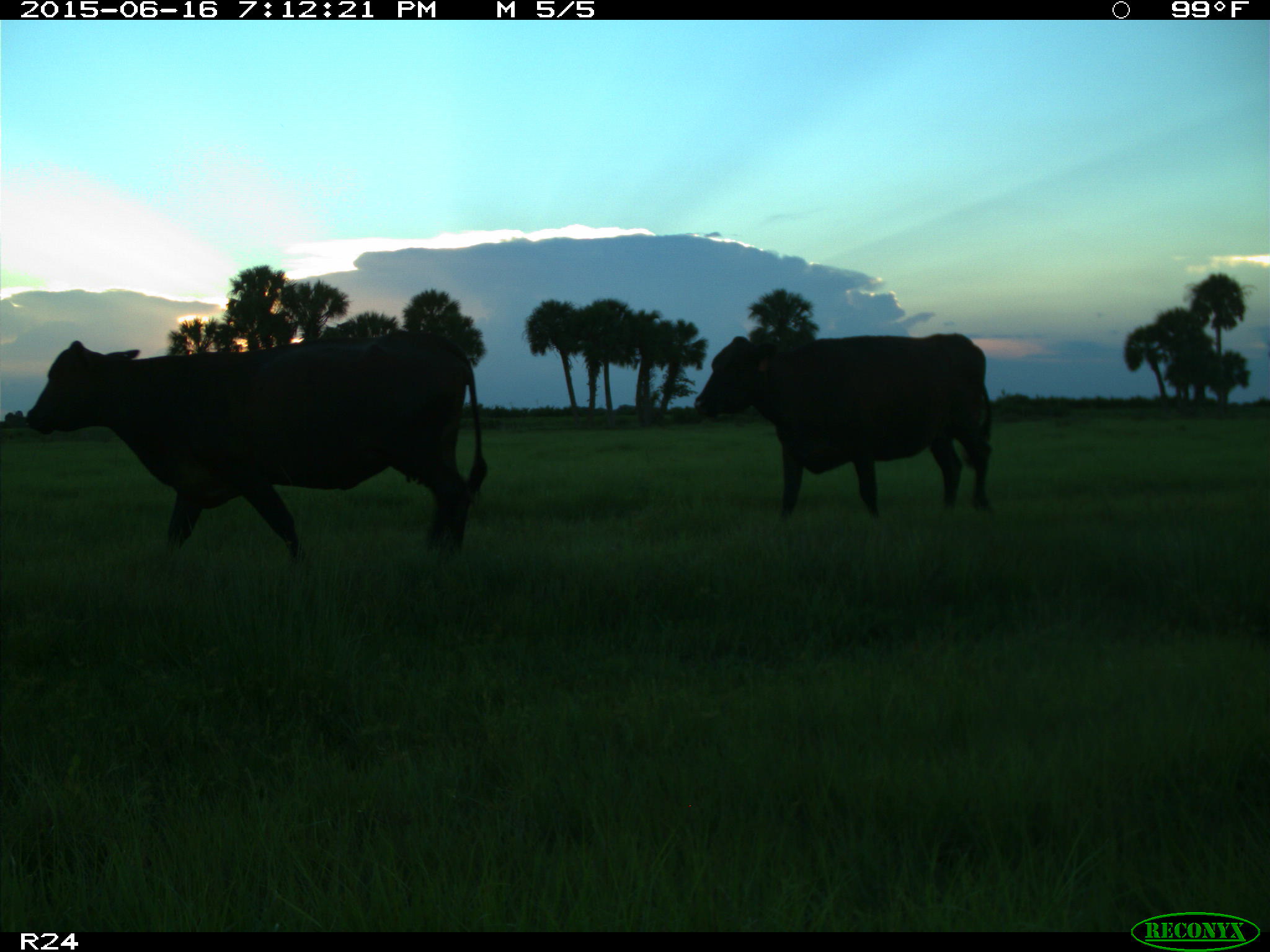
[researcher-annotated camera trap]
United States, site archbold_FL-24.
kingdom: Animalia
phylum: Chordata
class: Mammalia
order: Artiodactyla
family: Bovidae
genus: Bos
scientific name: Bos taurus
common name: domestic cow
Bos taurus (domestic cow).